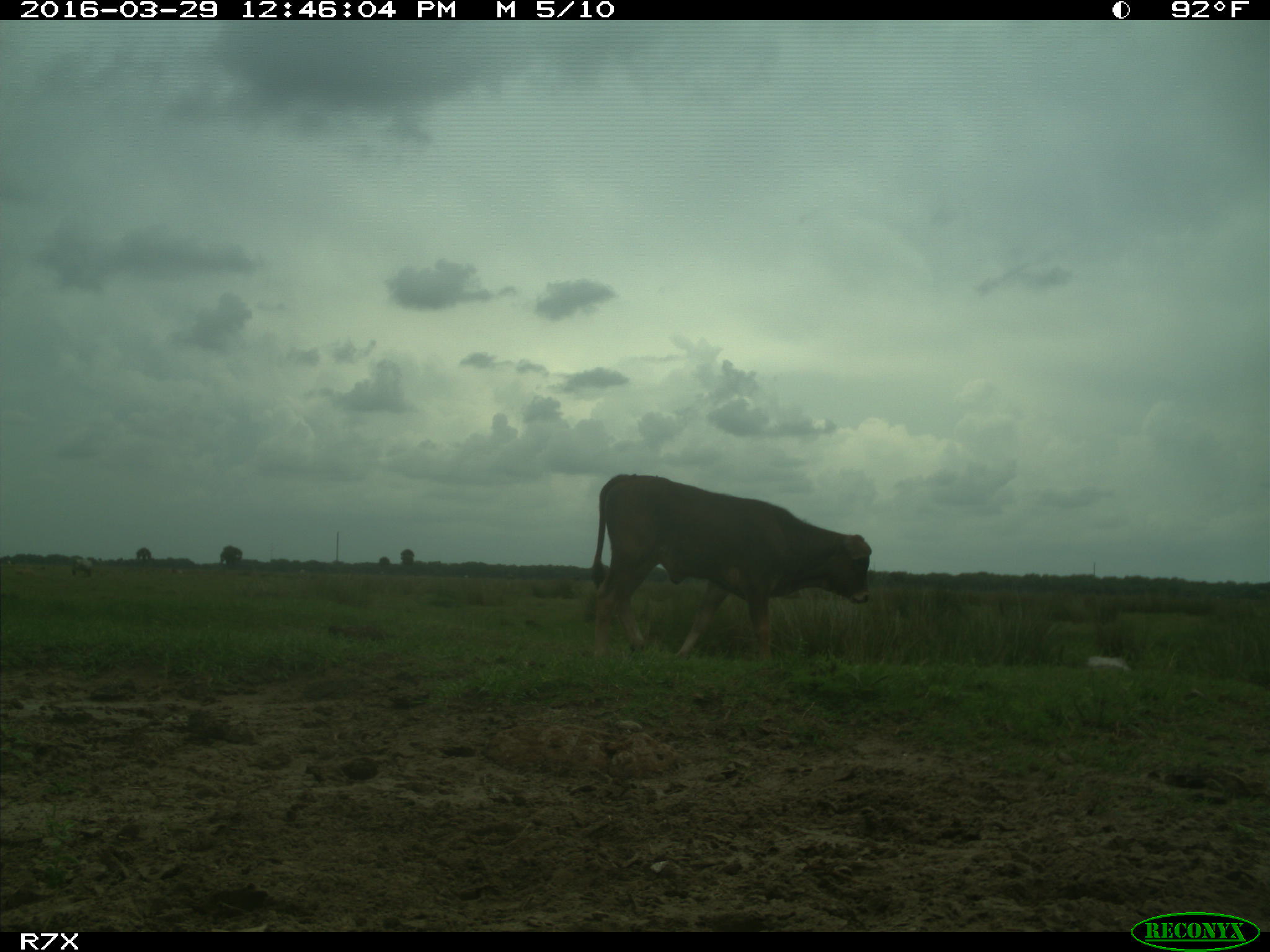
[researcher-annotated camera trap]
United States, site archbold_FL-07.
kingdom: Animalia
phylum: Chordata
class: Mammalia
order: Artiodactyla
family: Bovidae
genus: Bos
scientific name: Bos taurus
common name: domestic cow